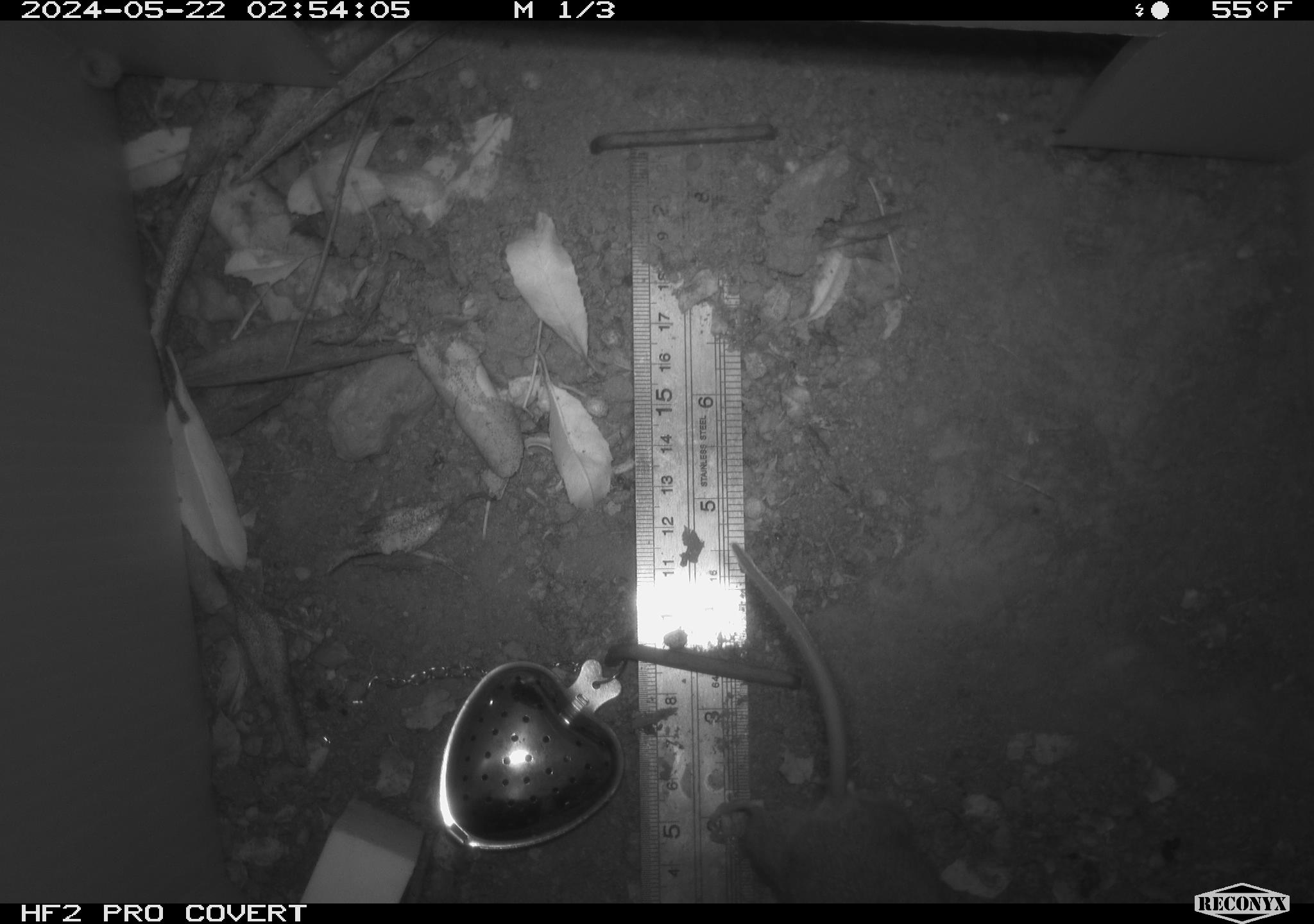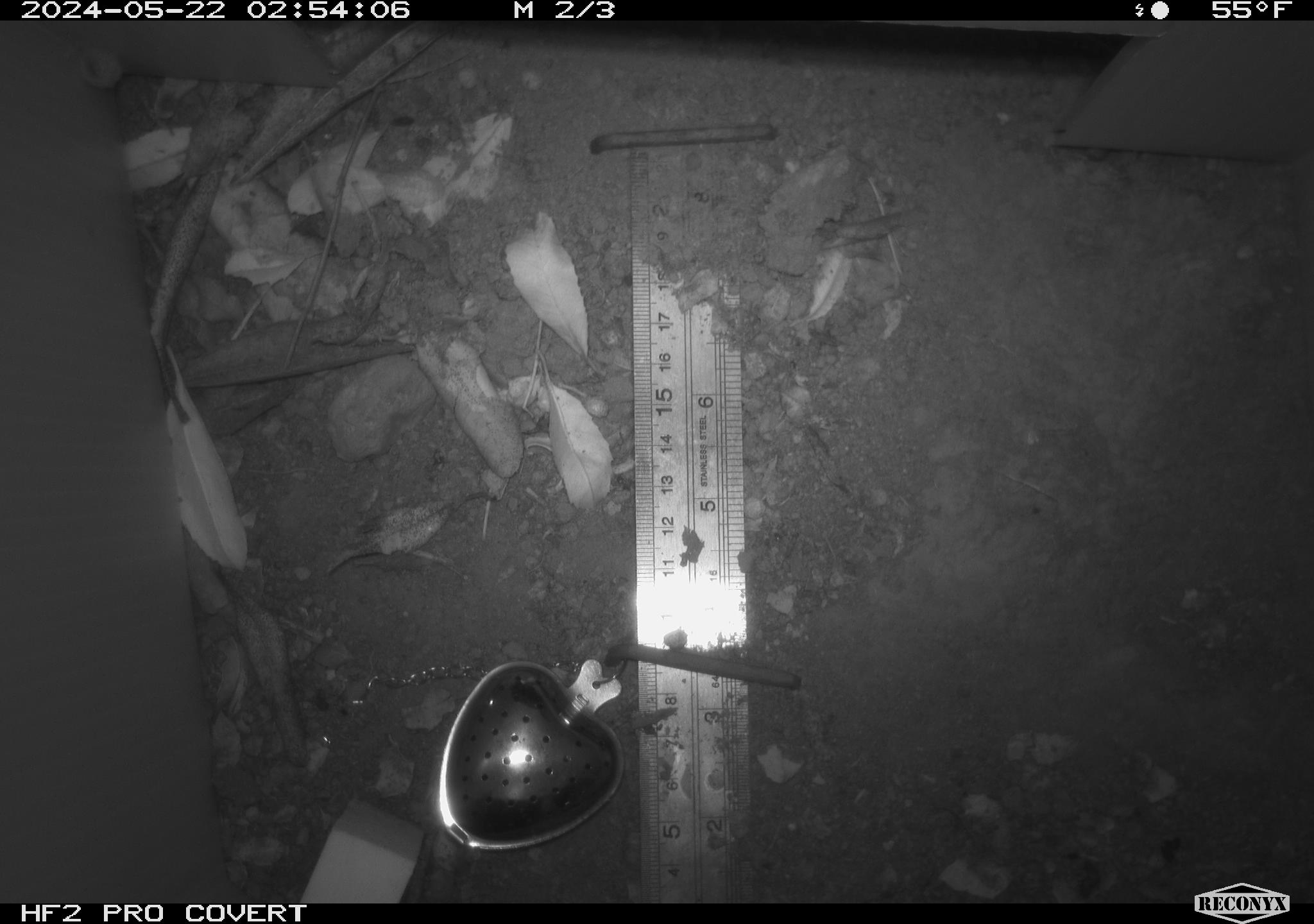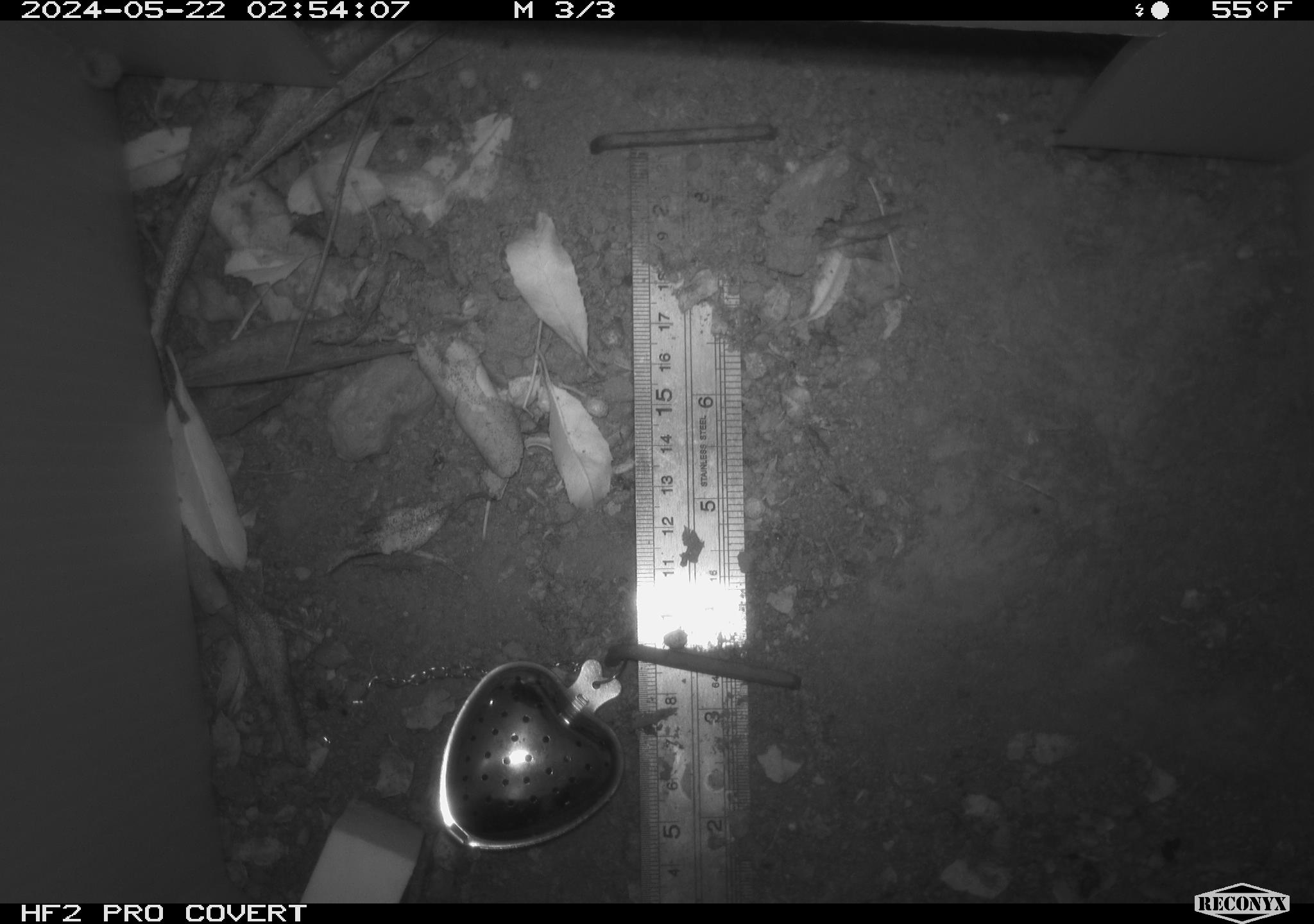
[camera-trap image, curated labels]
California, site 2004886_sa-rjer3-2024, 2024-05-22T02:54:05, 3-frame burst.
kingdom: Animalia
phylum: Chordata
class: Mammalia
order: Rodentia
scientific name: Rodentia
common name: mouse species